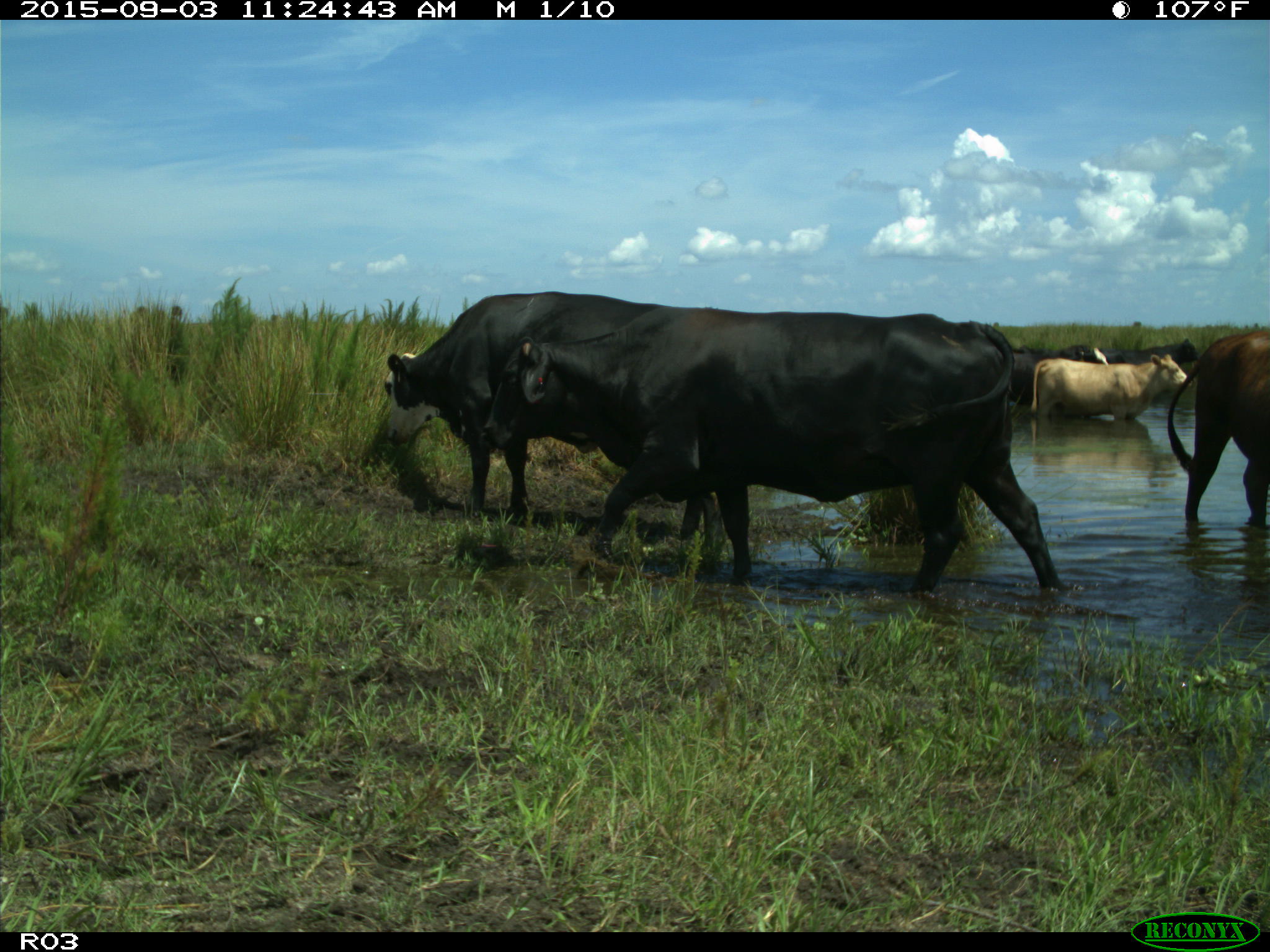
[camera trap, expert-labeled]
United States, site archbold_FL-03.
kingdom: Animalia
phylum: Chordata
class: Mammalia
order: Artiodactyla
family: Bovidae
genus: Bos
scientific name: Bos taurus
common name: domestic cow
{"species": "Bos taurus (domestic cow)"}